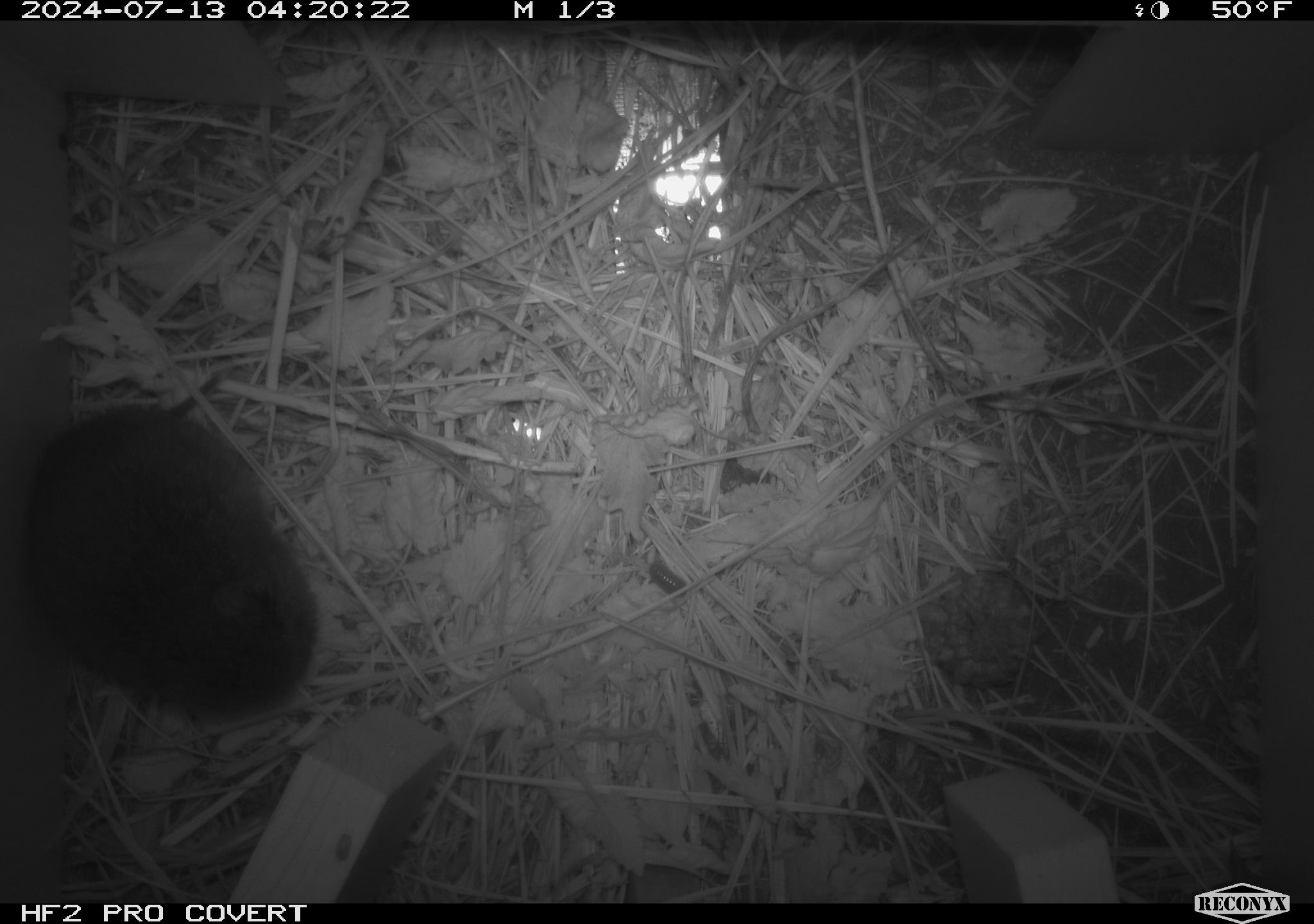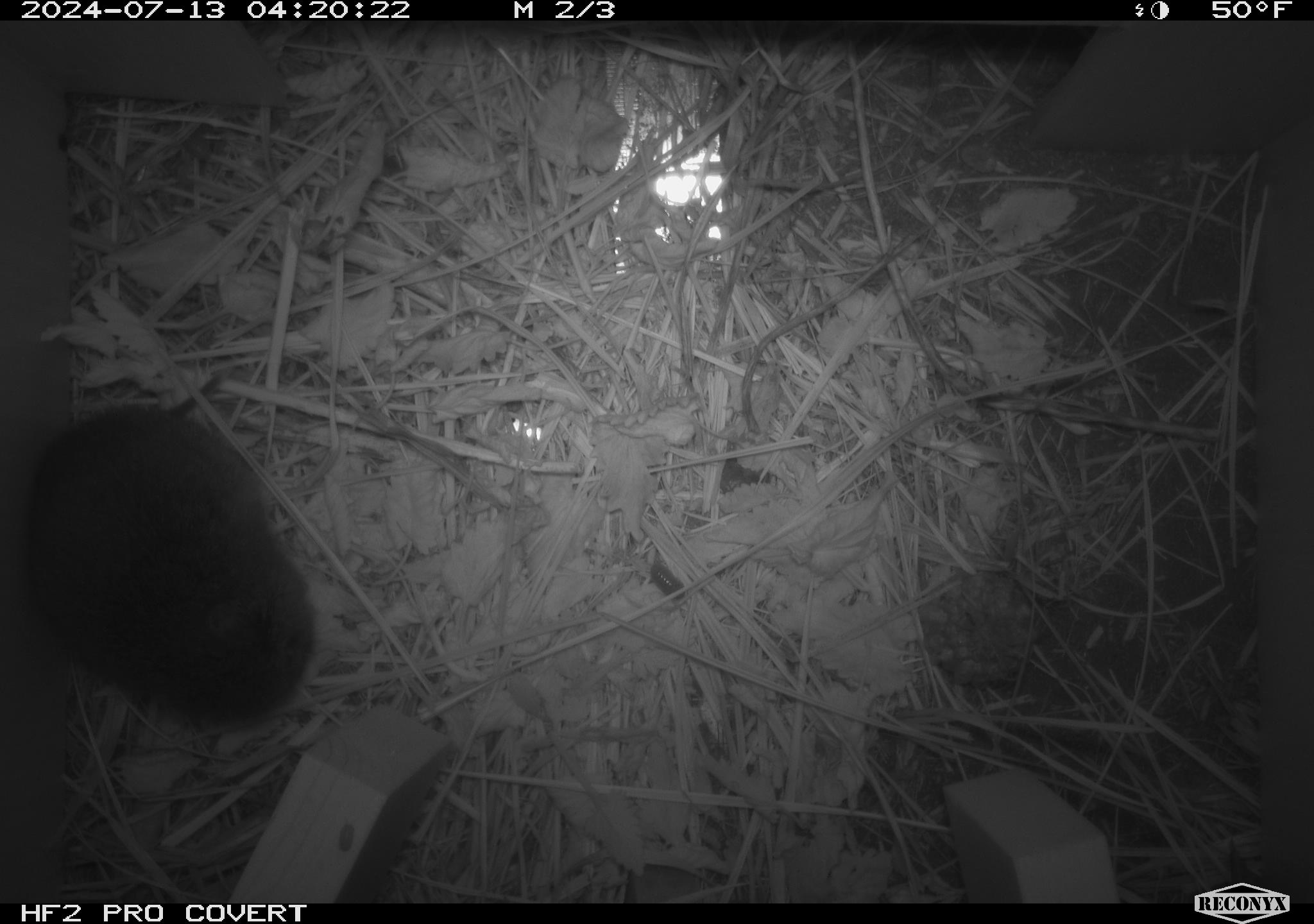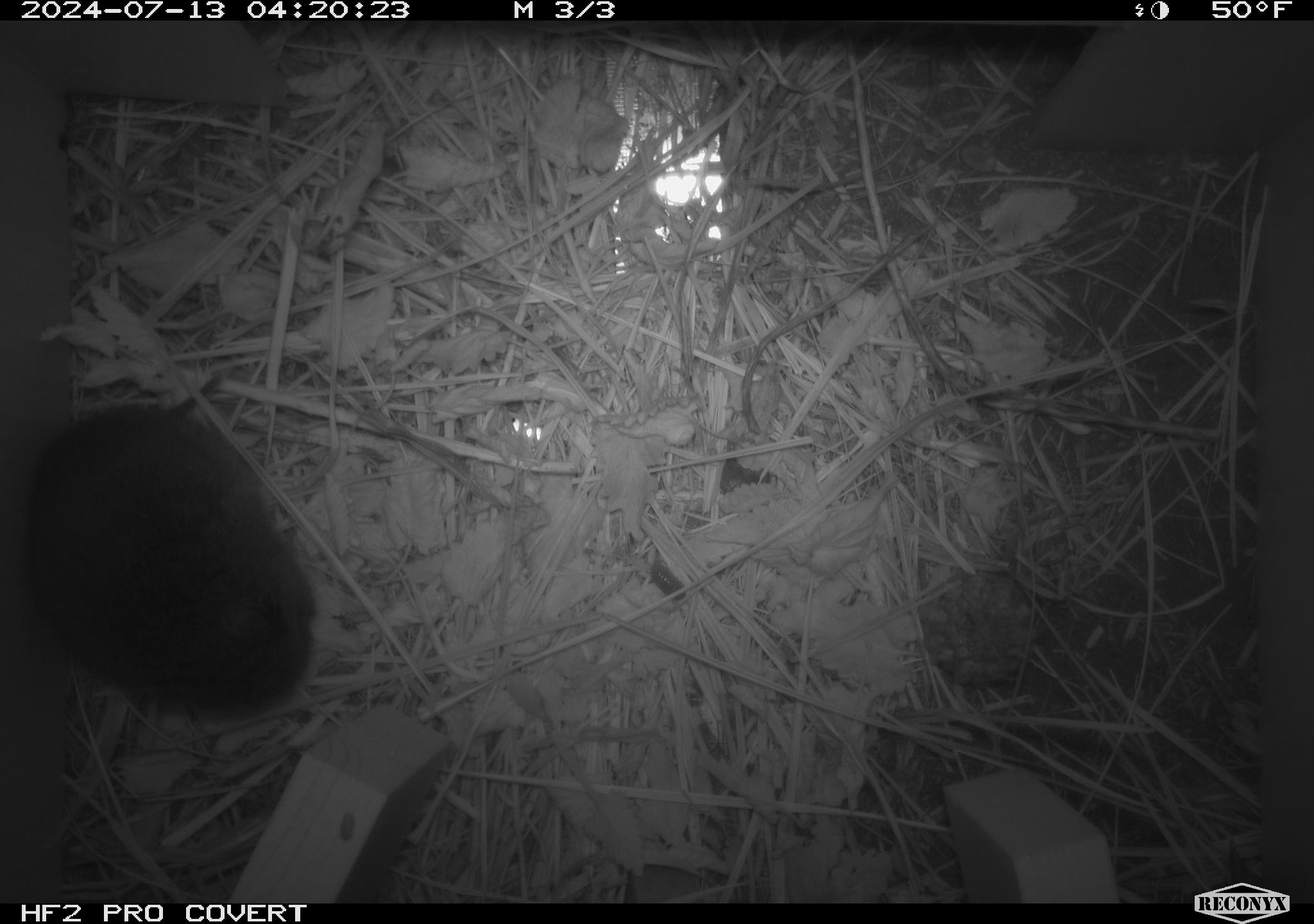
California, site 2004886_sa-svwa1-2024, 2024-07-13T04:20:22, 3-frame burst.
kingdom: Animalia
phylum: Chordata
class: Mammalia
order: Rodentia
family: Cricetidae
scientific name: Arvicolinae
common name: voles, lemmings, and muskrats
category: arvicolinae subfamily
Arvicolinae subfamily (voles, lemmings, and muskrats) (Arvicolinae).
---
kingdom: Animalia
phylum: Arthropoda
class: Malacostraca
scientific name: Malacostraca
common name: amphipods, crabs, isopods, krill, lobsters and shrimps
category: malacostracan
Malacostracan (amphipods, crabs, isopods, krill, lobsters and shrimps) (Malacostraca).